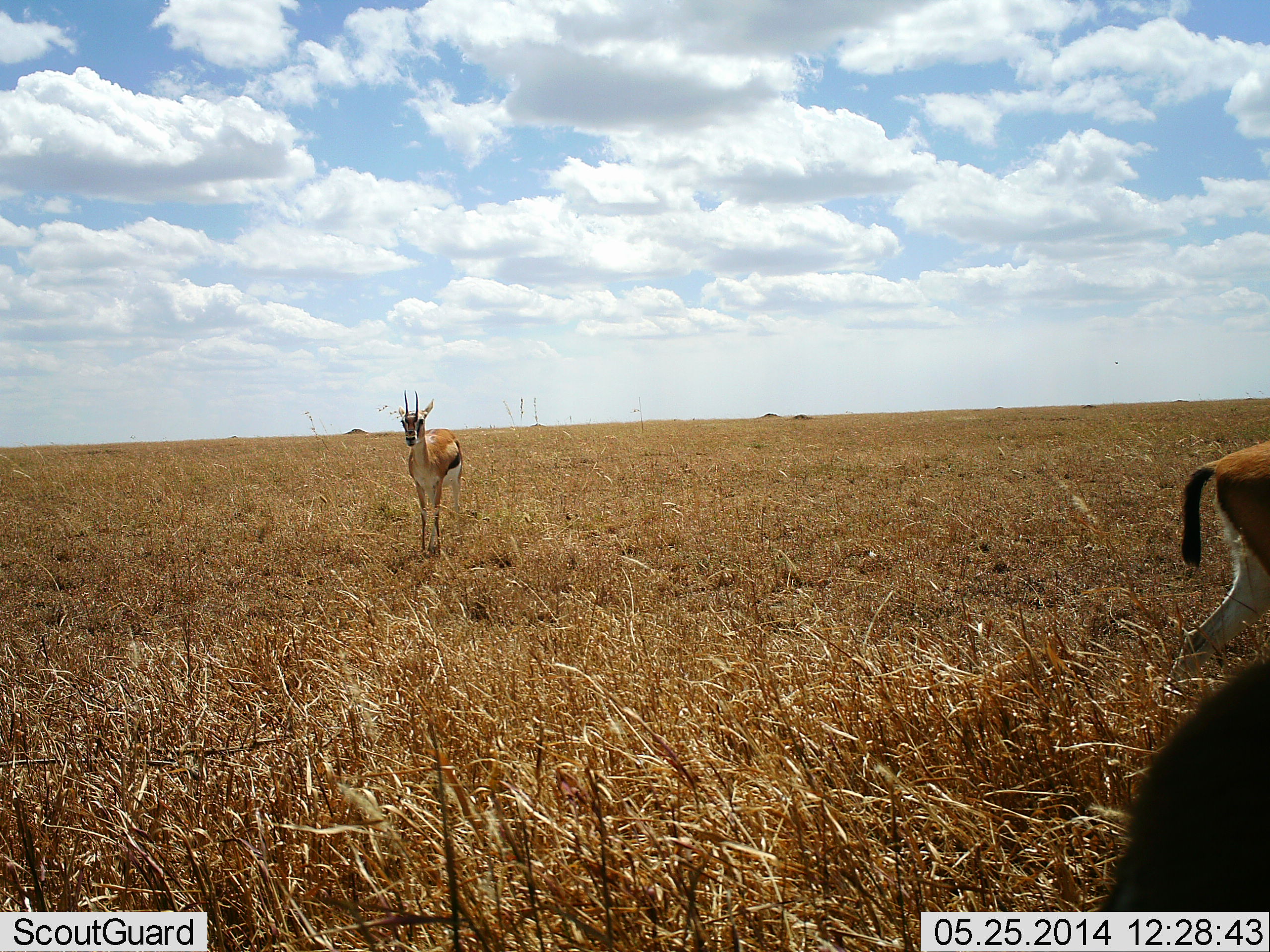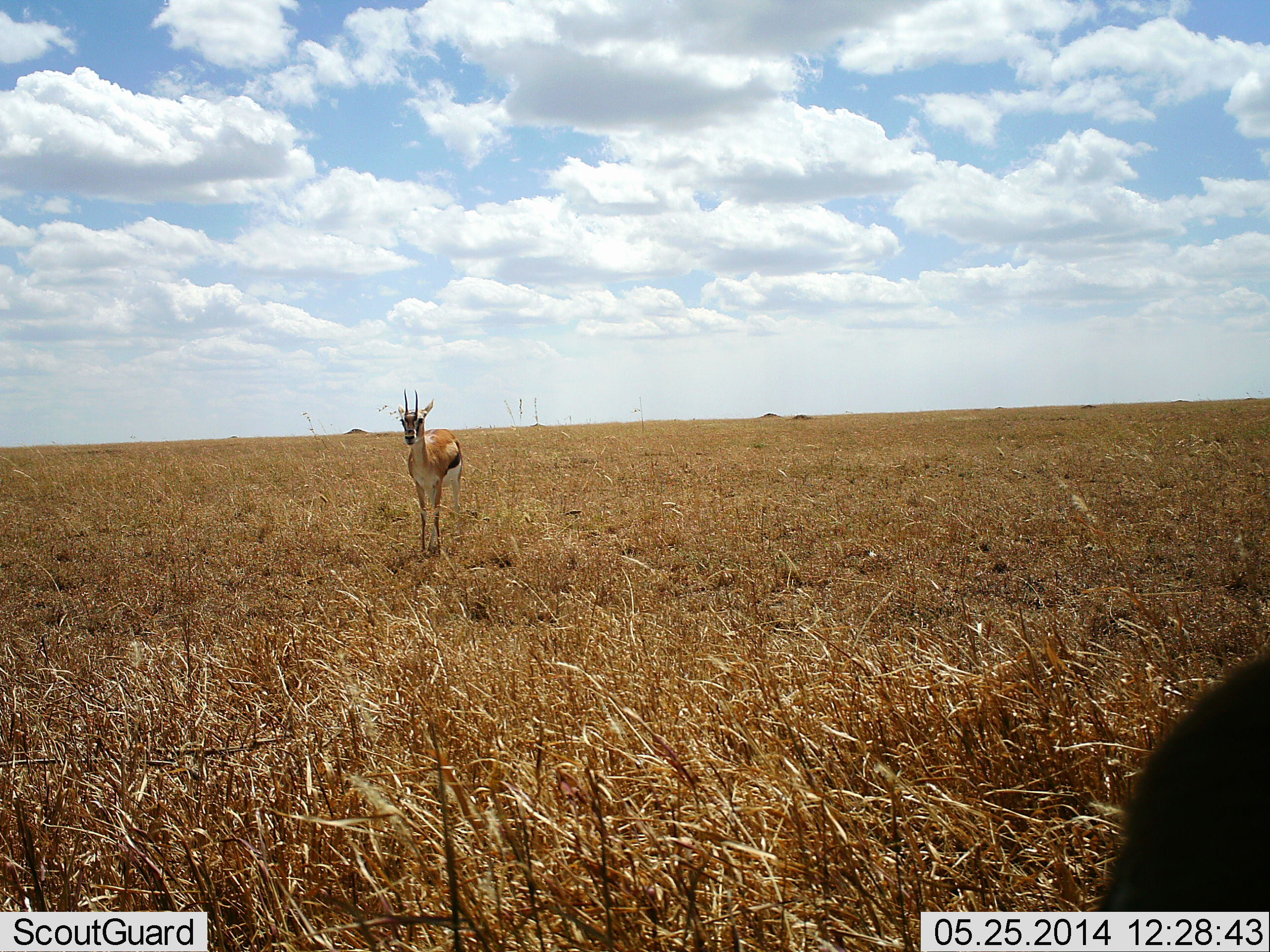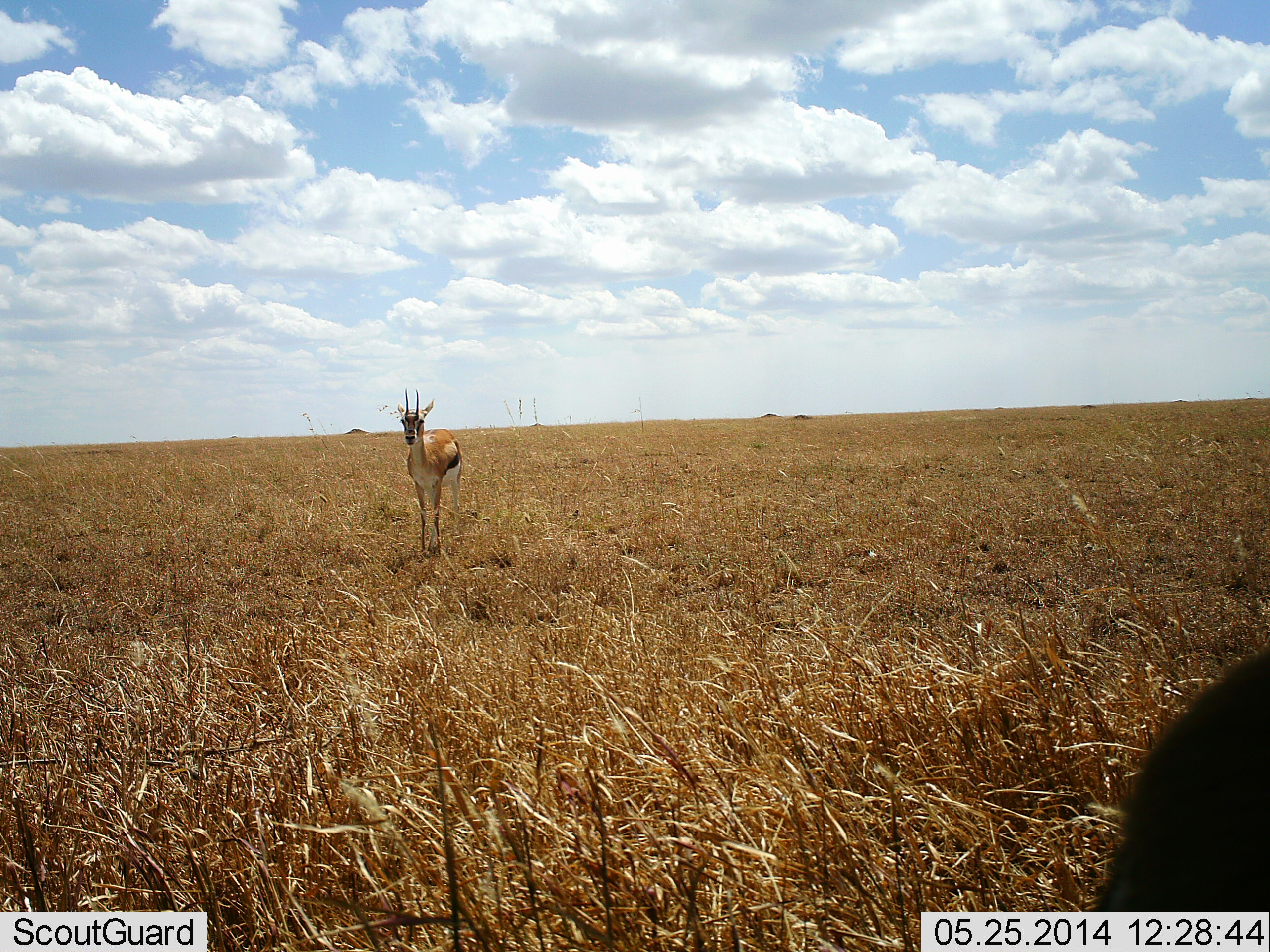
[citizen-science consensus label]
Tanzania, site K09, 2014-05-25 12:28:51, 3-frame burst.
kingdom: Animalia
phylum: Chordata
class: Mammalia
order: Artiodactyla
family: Bovidae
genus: Eudorcas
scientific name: Eudorcas thomsonii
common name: thomson's gazelle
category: gazellethomsons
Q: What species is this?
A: Gazellethomsons (thomson's gazelle) (Eudorcas thomsonii).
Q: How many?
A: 2.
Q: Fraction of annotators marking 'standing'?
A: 100%.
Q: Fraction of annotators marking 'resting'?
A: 0%.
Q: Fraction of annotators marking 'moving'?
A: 50%.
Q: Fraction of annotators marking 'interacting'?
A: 0%.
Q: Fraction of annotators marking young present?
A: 0%.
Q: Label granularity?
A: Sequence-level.